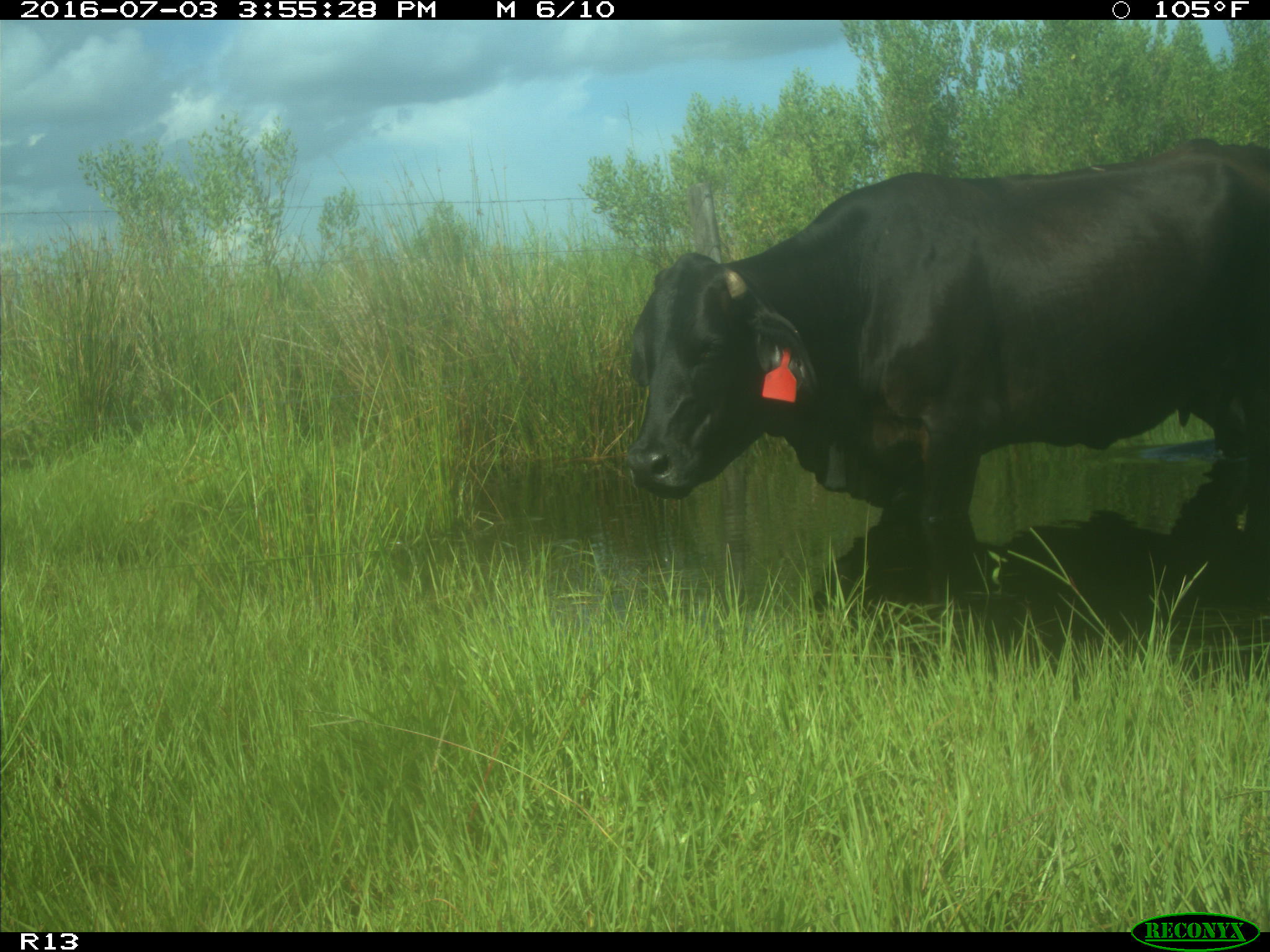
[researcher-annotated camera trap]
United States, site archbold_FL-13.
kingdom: Animalia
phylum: Chordata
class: Mammalia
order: Artiodactyla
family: Bovidae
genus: Bos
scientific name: Bos taurus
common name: domestic cow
Bos taurus (domestic cow).